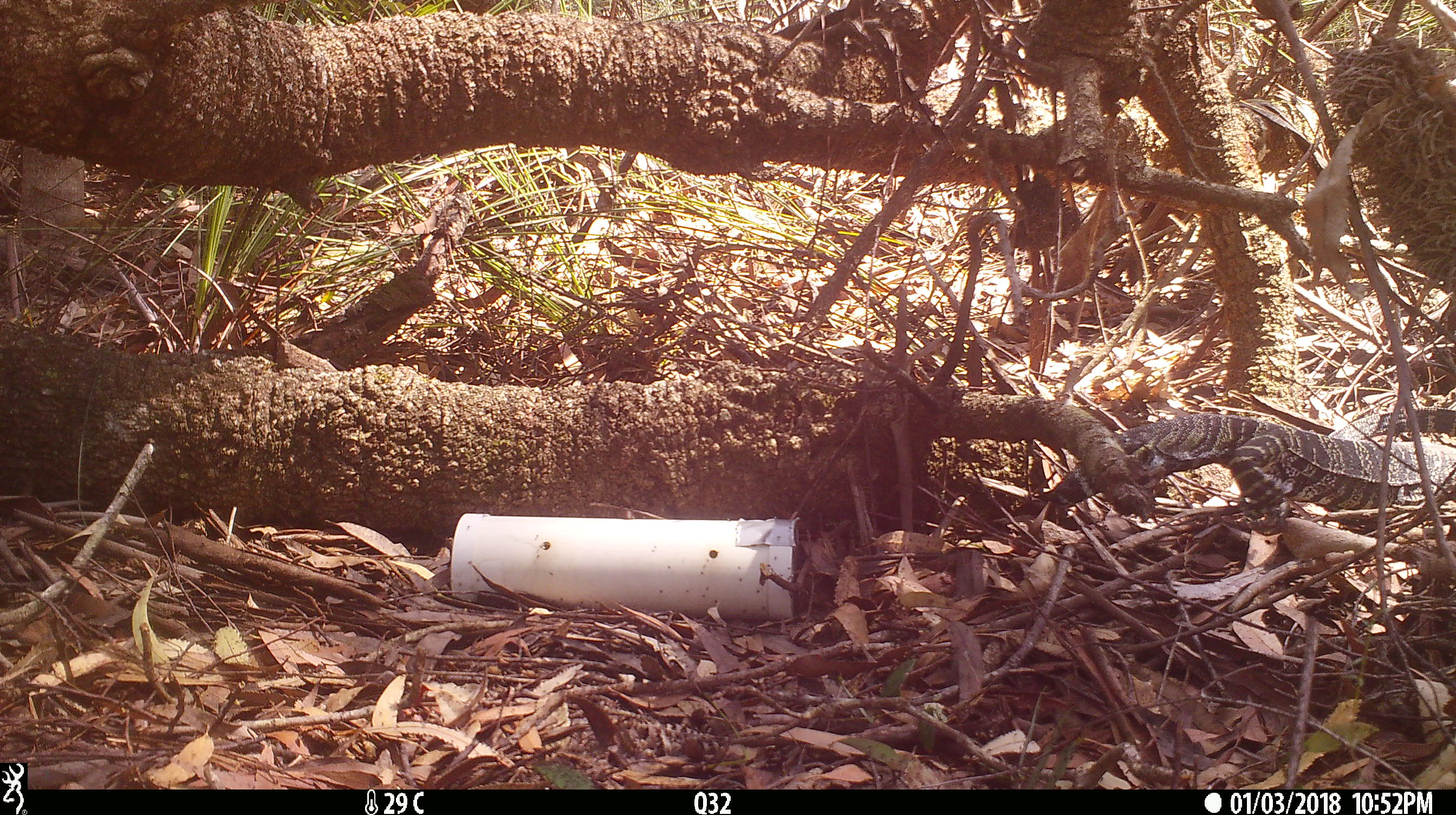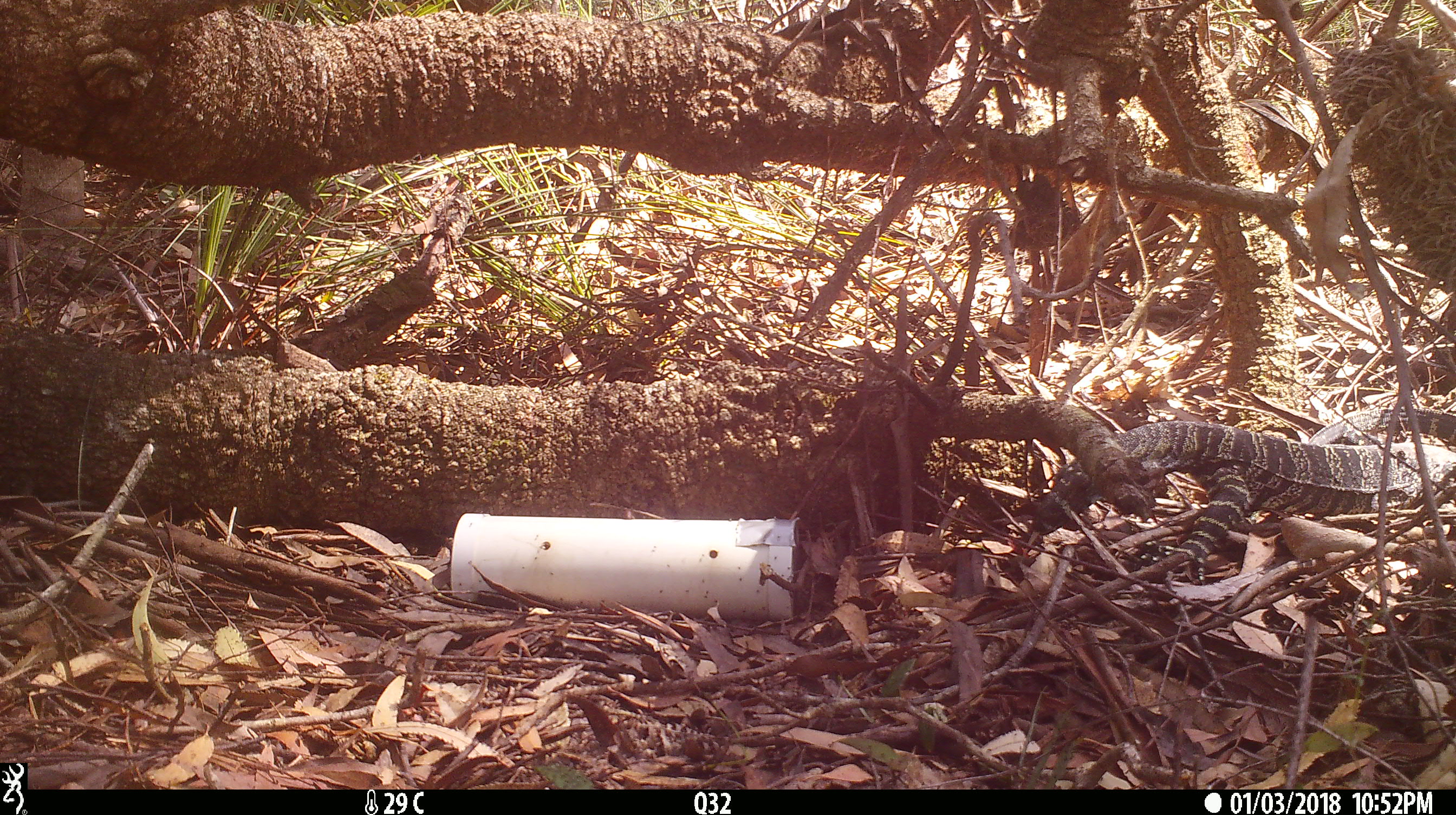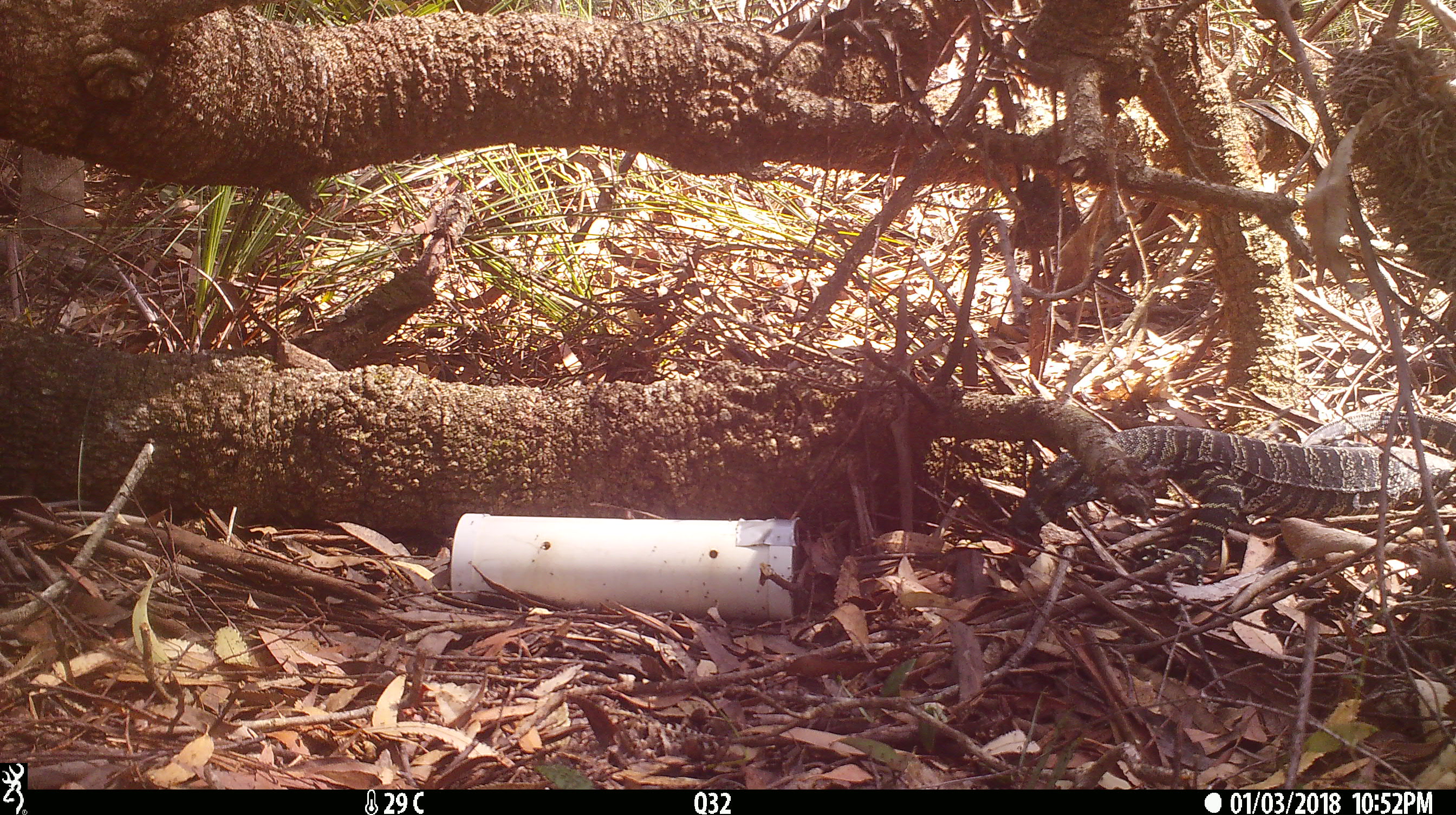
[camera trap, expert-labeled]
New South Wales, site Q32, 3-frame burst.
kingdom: Animalia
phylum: Chordata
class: Reptilia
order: Squamata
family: Varanidae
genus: Varanus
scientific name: Varanus varius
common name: lace monitor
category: goanna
Goanna (lace monitor) (Varanus varius).